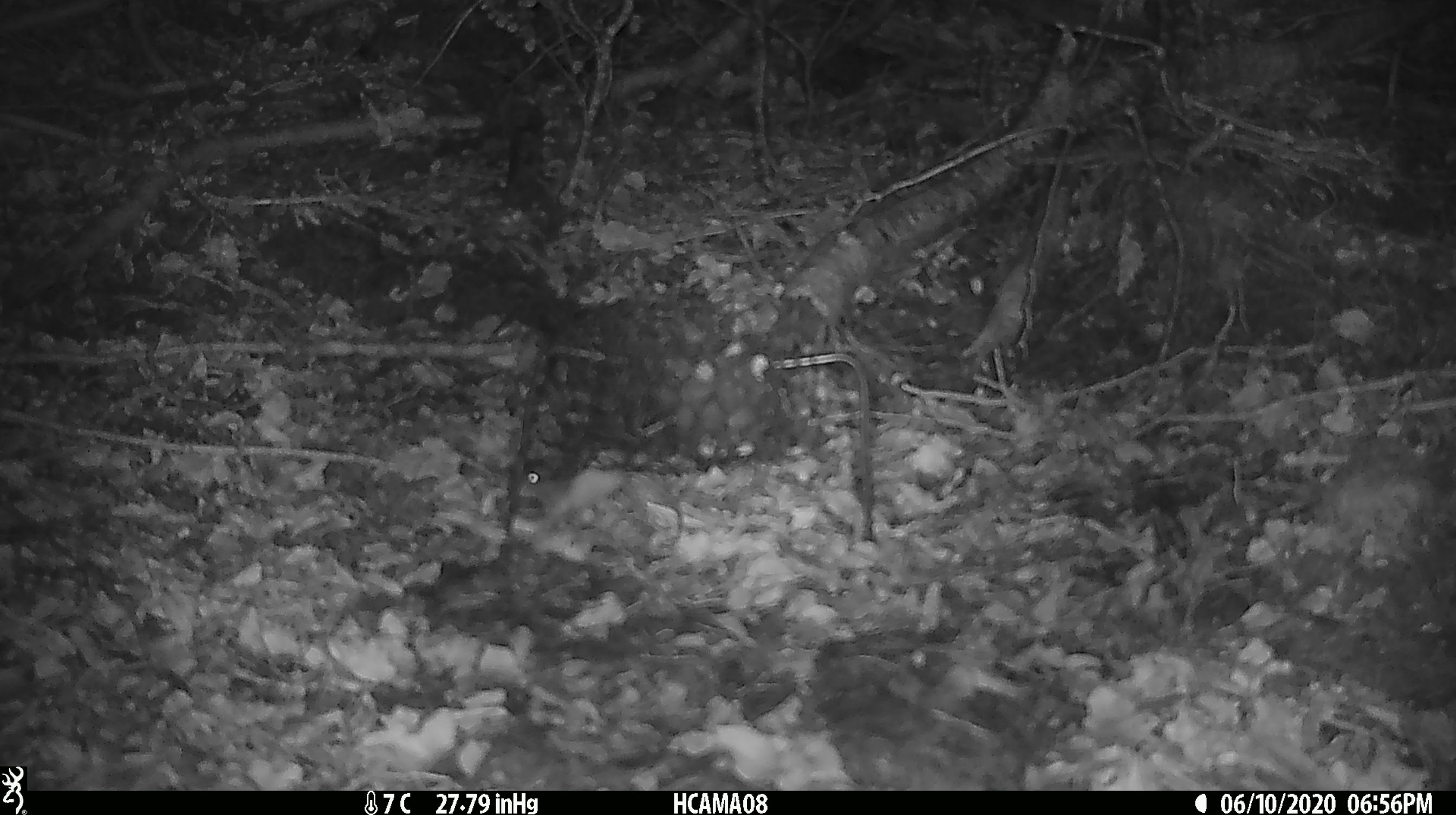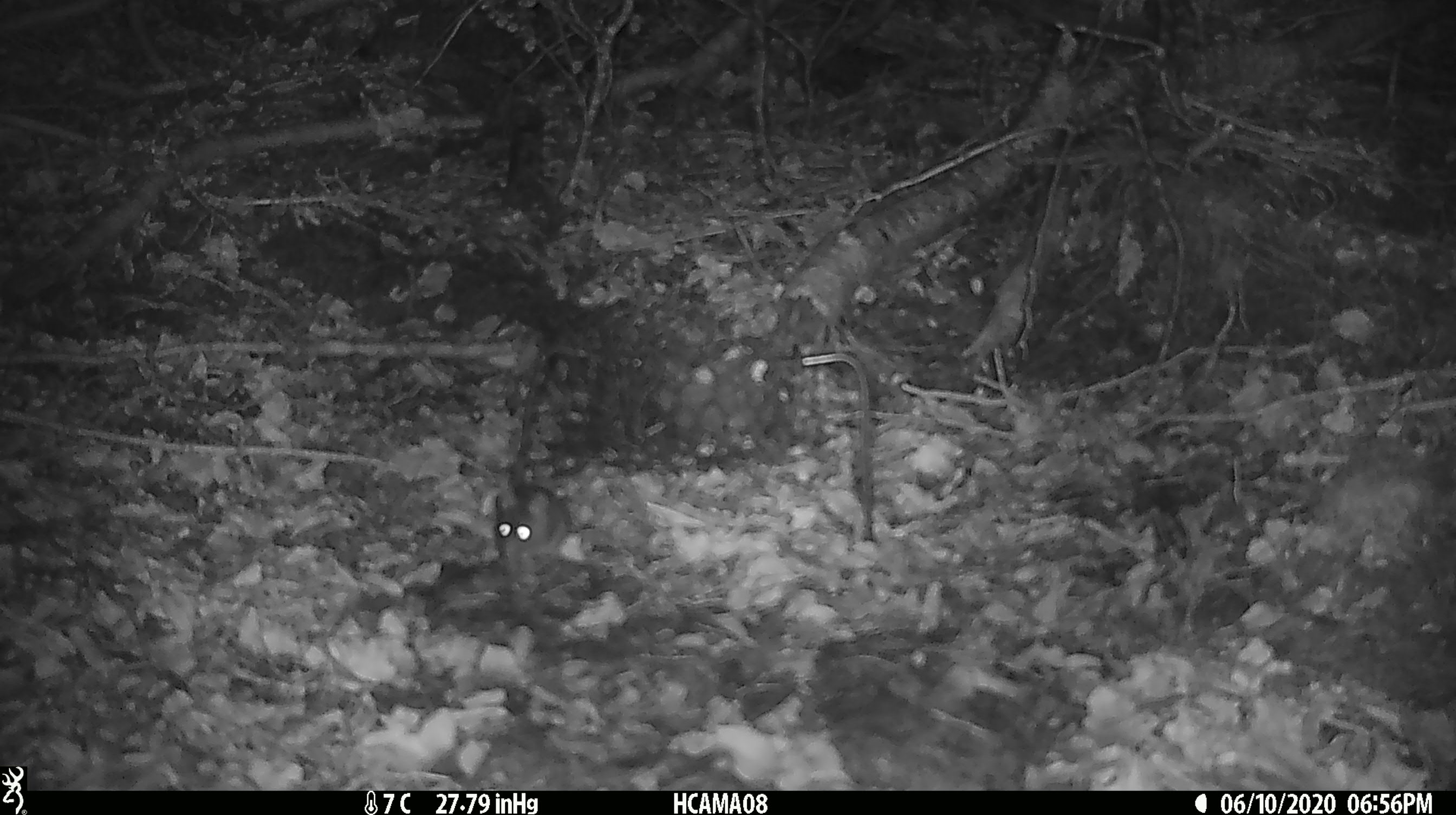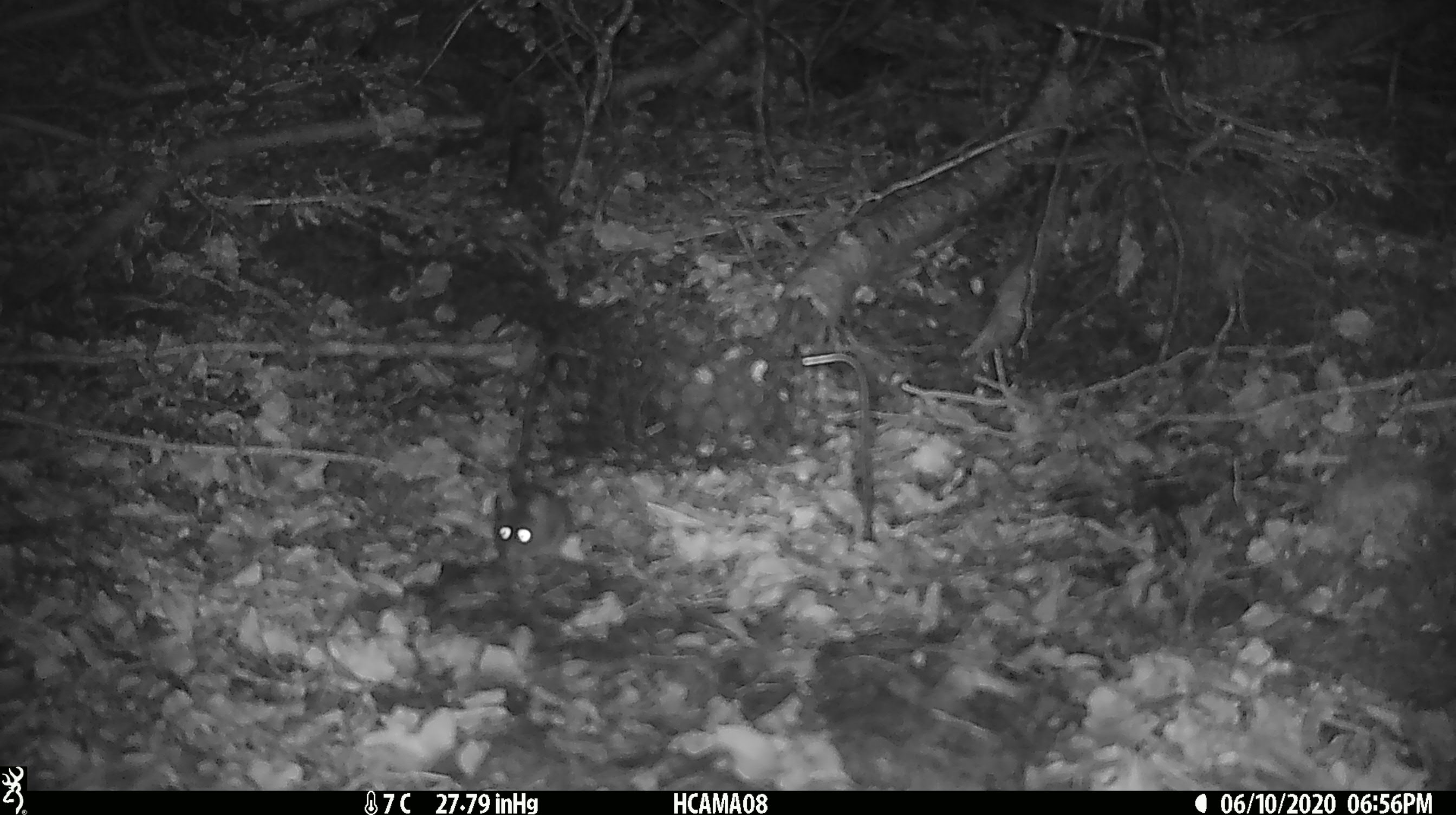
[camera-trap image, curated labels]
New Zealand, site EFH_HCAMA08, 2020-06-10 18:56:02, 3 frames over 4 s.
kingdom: Animalia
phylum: Chordata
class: Mammalia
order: Rodentia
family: Muridae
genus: Mus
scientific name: Mus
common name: mouse